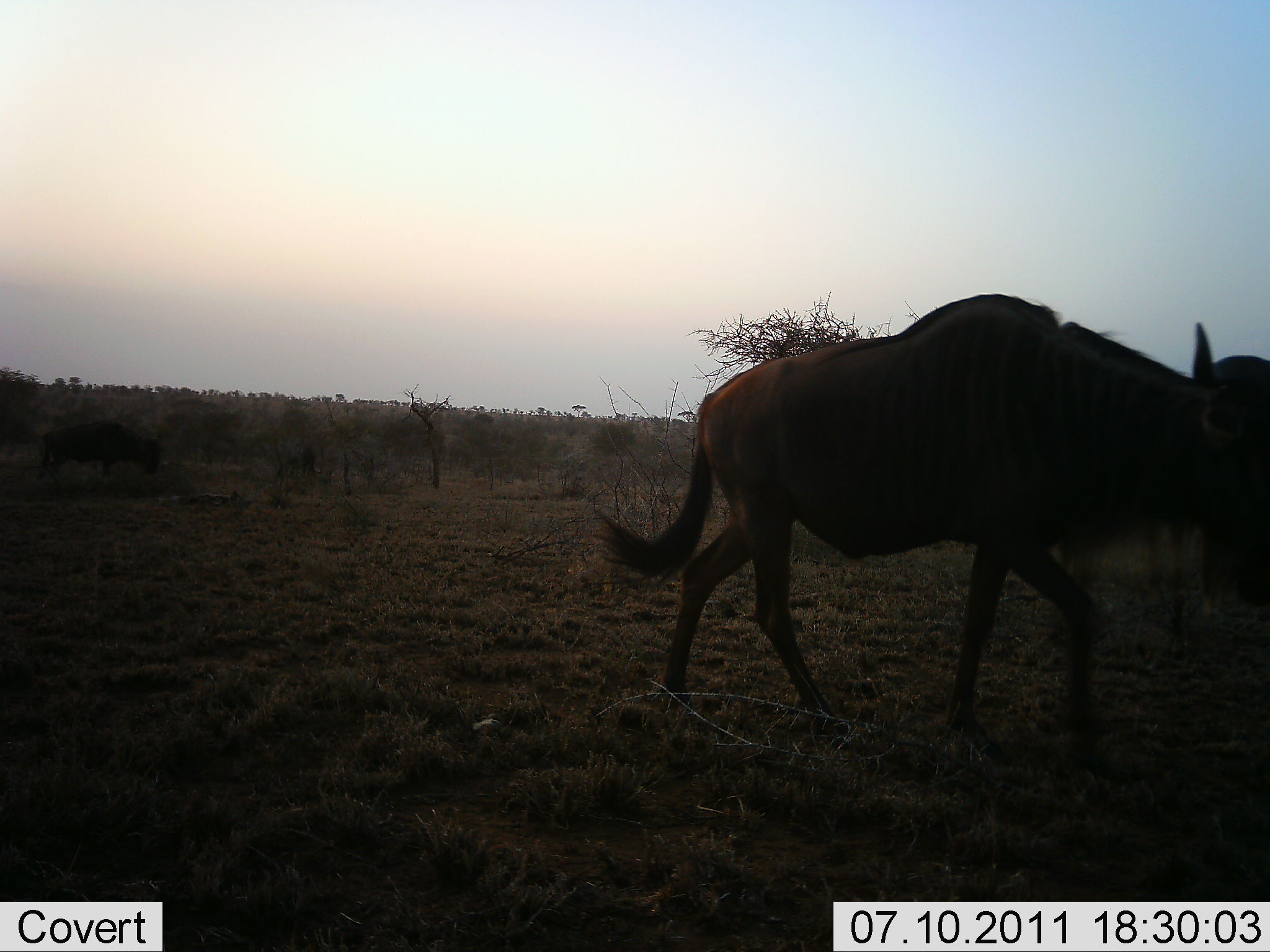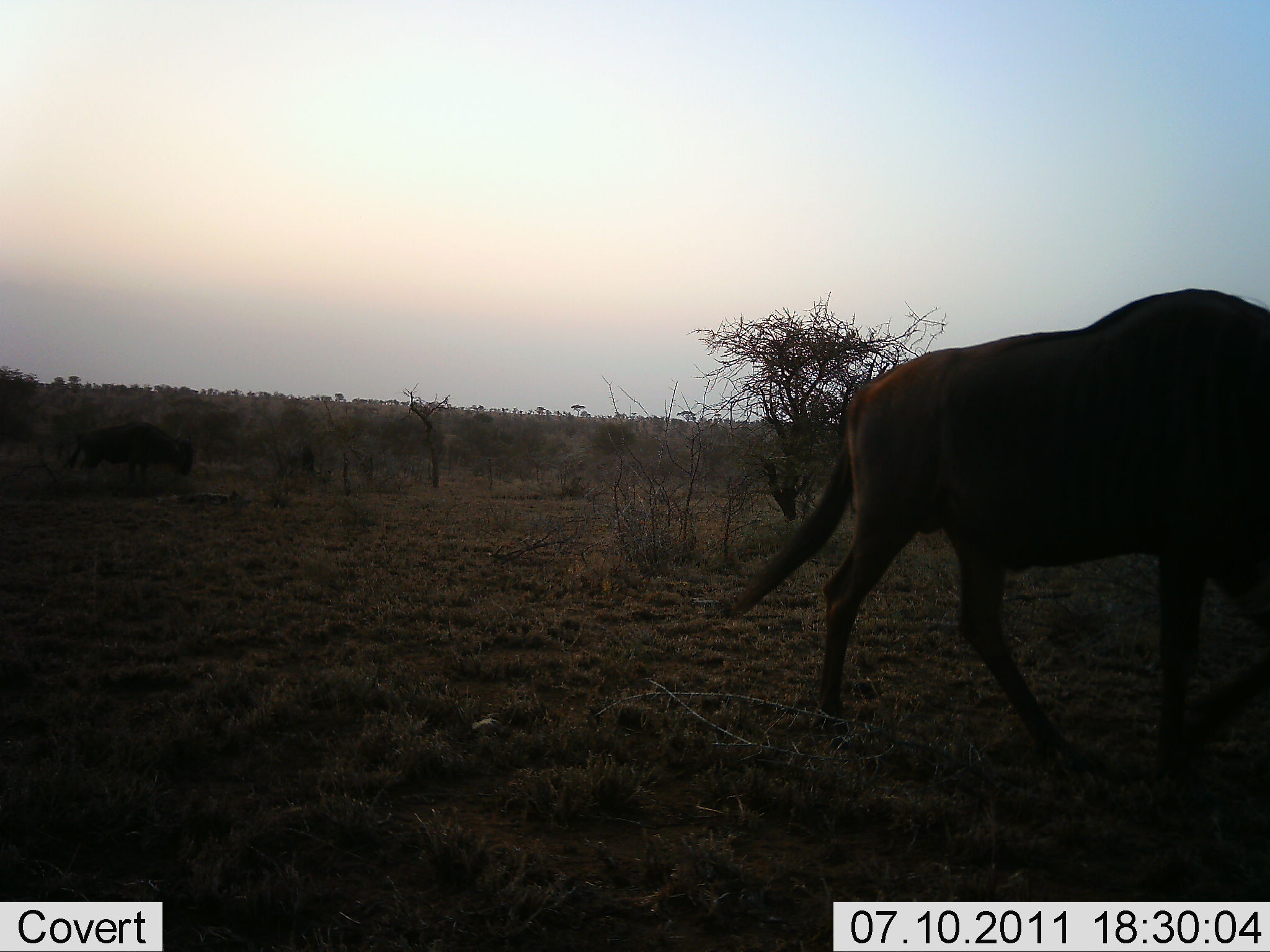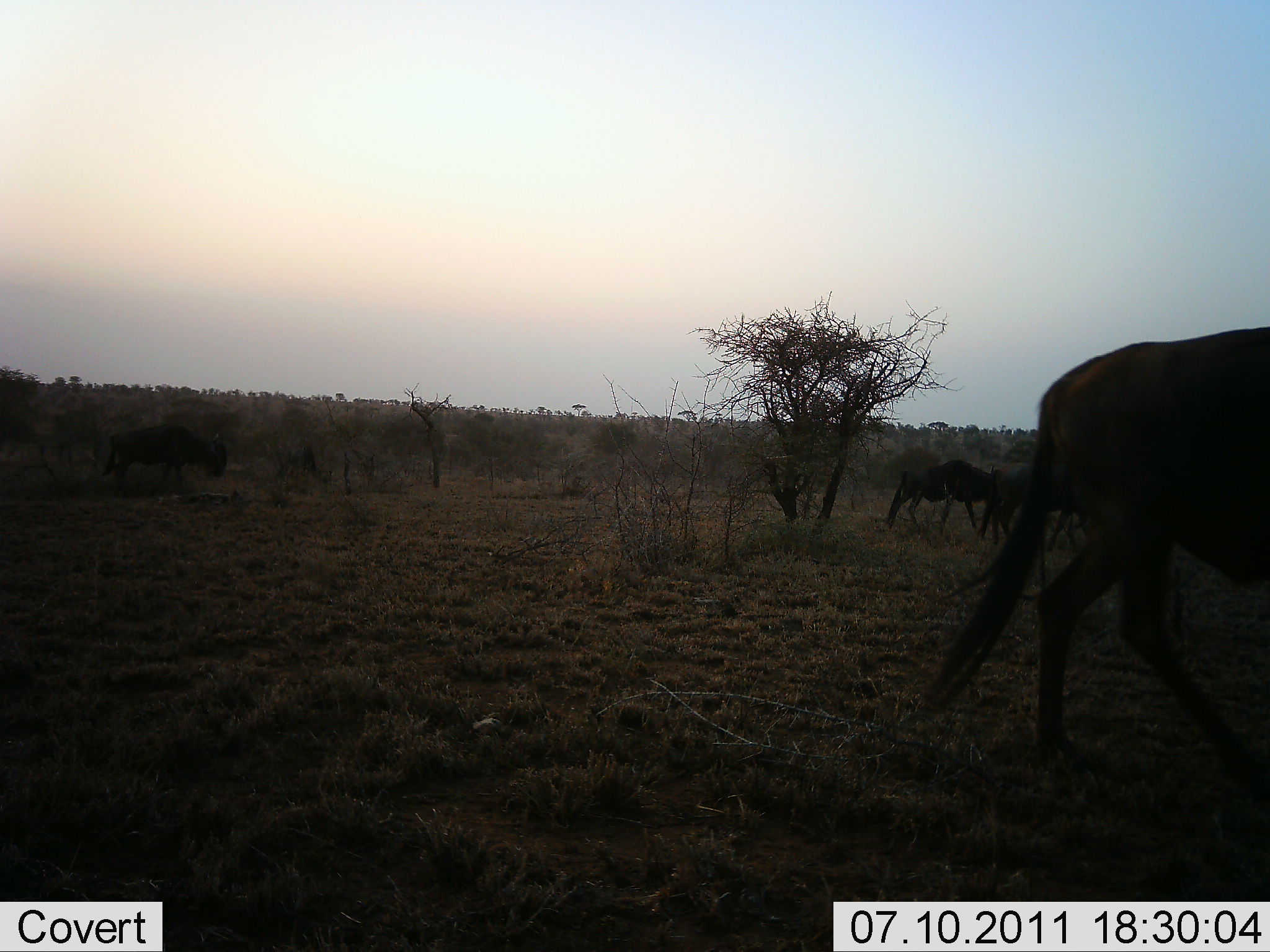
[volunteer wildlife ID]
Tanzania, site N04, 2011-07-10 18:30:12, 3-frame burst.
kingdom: Animalia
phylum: Chordata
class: Mammalia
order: Artiodactyla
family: Bovidae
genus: Connochaetes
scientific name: Connochaetes taurinus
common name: blue wildebeest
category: wildebeest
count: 4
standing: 27%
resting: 0%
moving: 100%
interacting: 0%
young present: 0%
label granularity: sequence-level